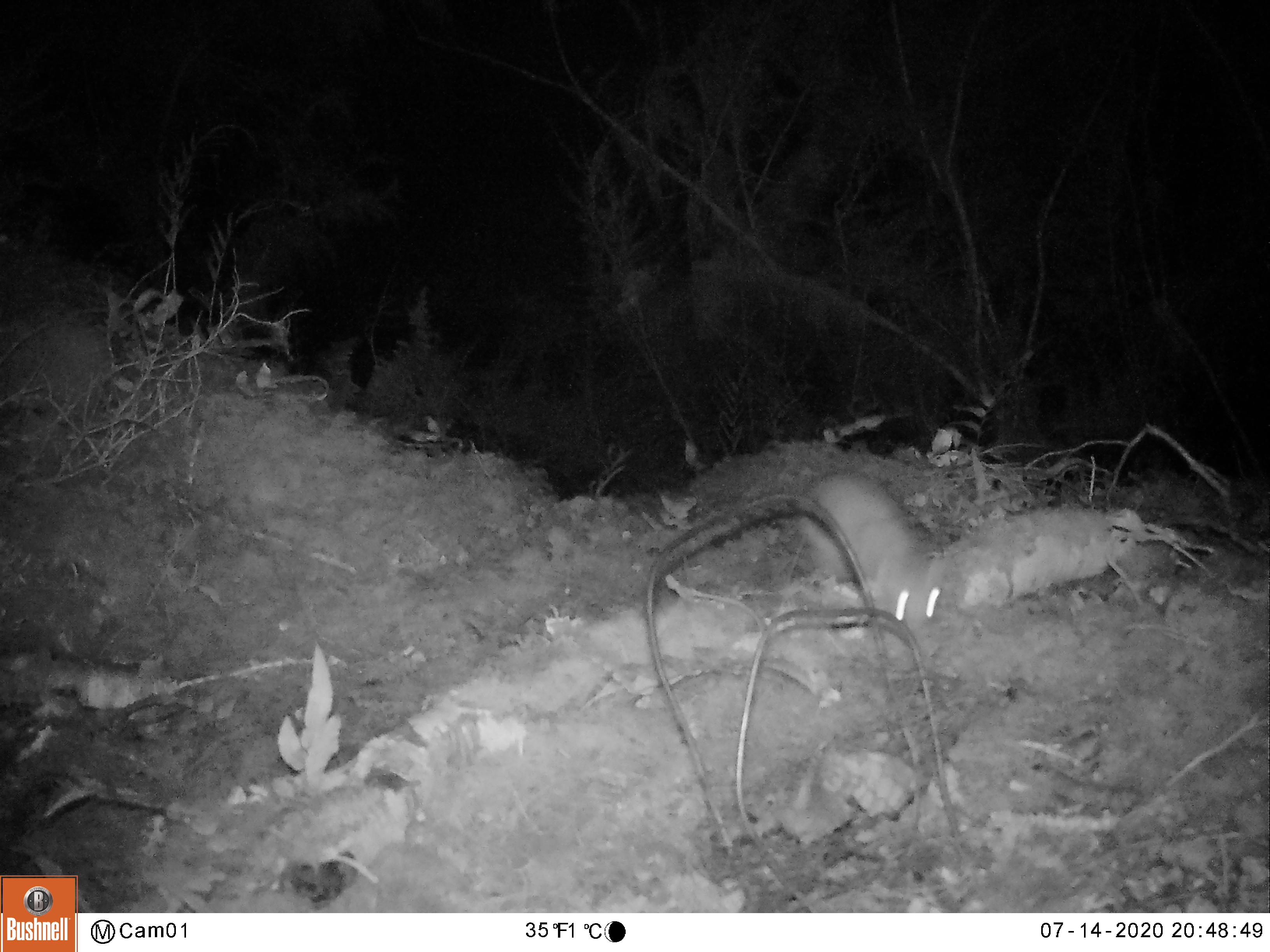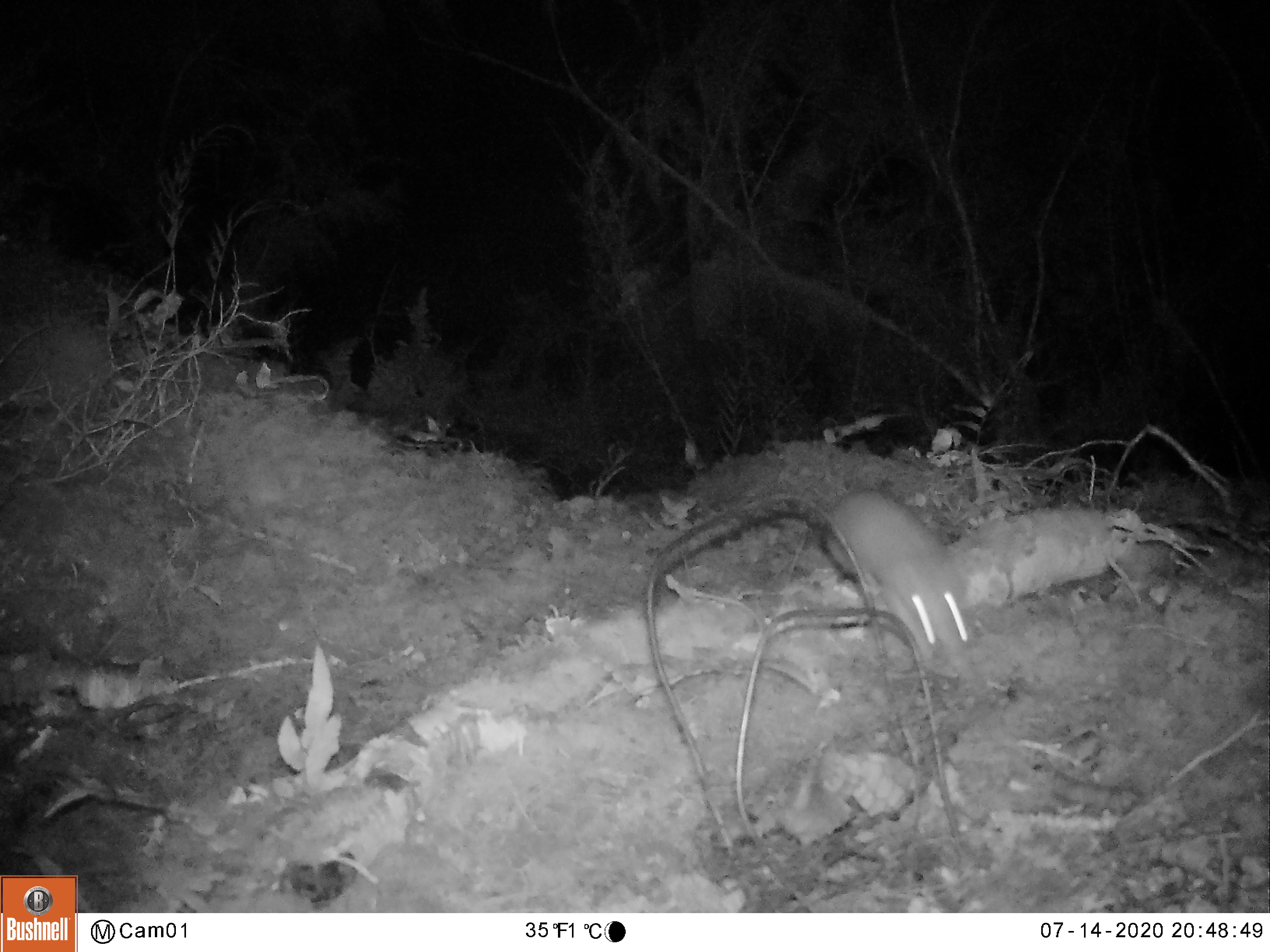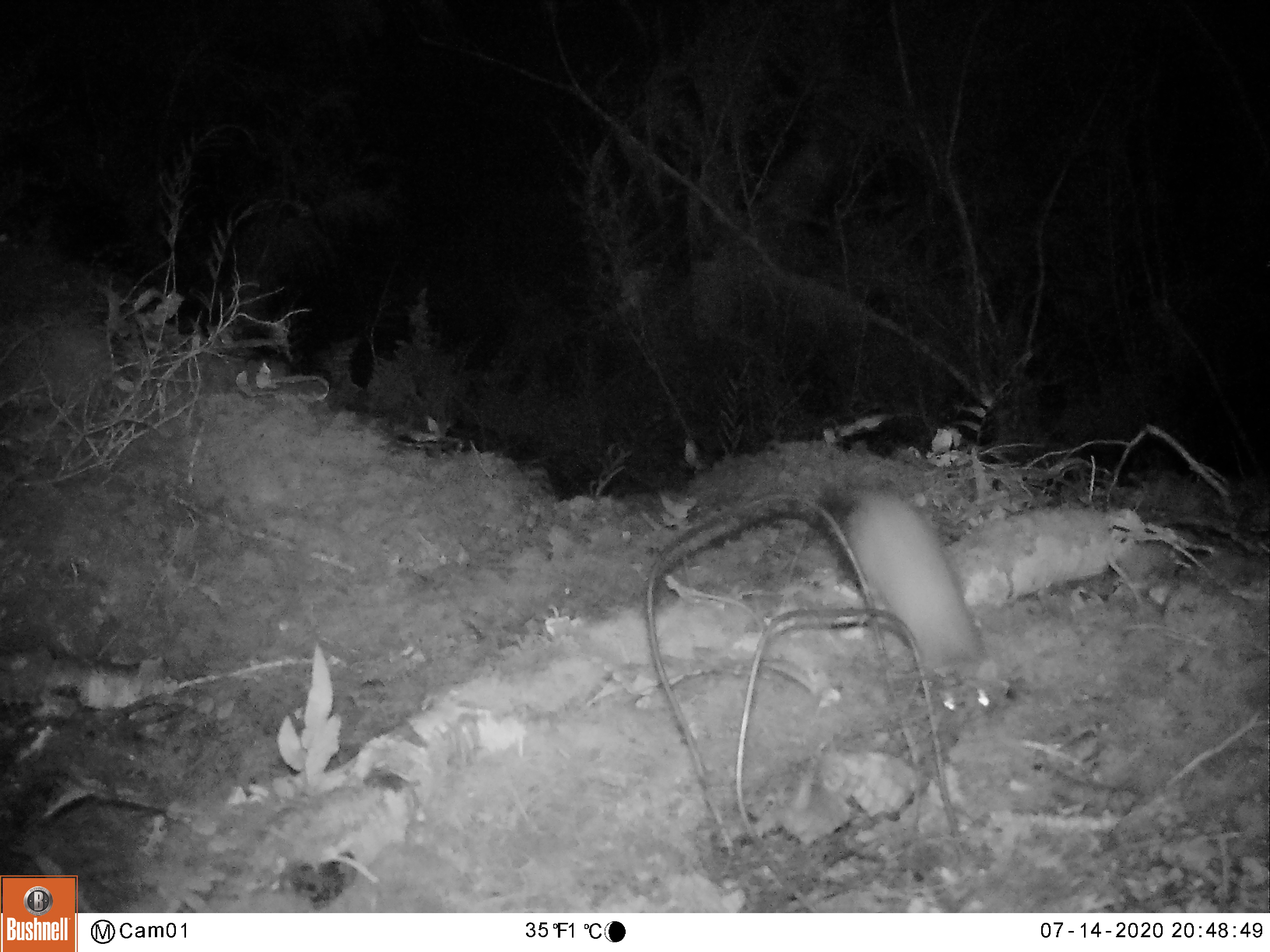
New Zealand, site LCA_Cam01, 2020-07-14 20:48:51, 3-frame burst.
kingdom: Animalia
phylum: Chordata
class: Mammalia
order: Carnivora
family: Mustelidae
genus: Mustela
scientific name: Mustela erminea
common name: stoat